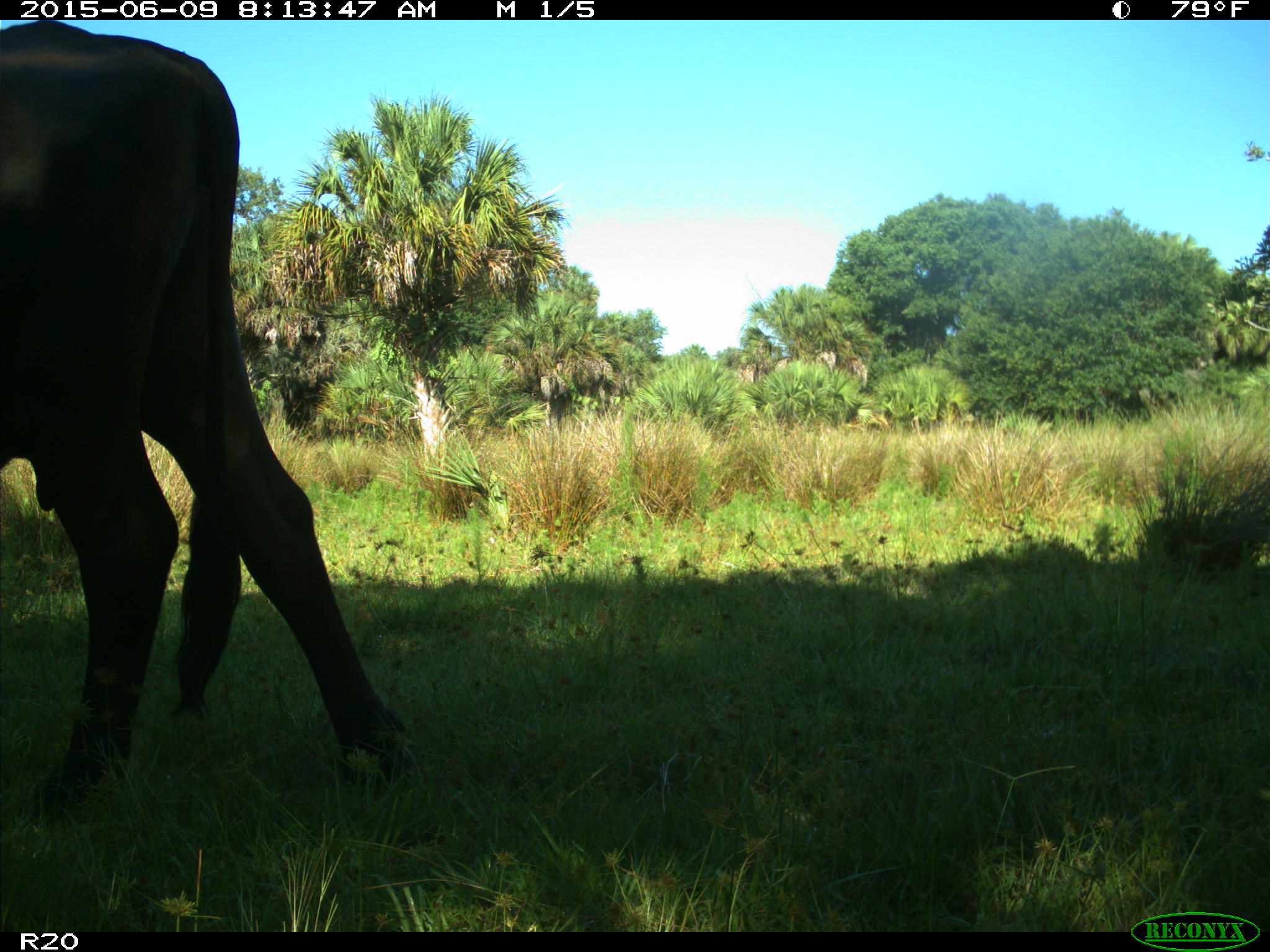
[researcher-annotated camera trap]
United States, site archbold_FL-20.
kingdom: Animalia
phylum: Chordata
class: Mammalia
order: Artiodactyla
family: Bovidae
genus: Bos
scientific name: Bos taurus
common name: domestic cow